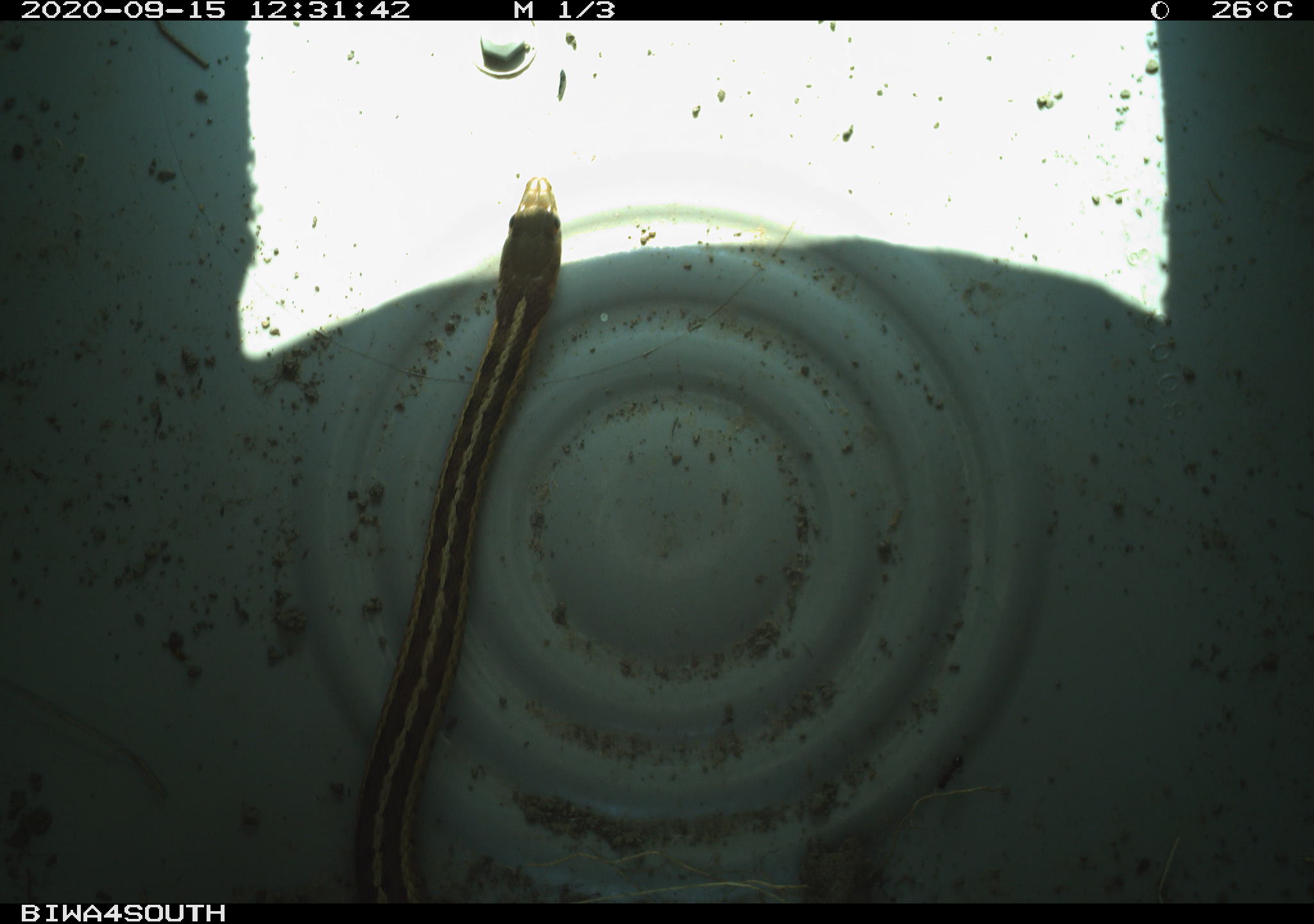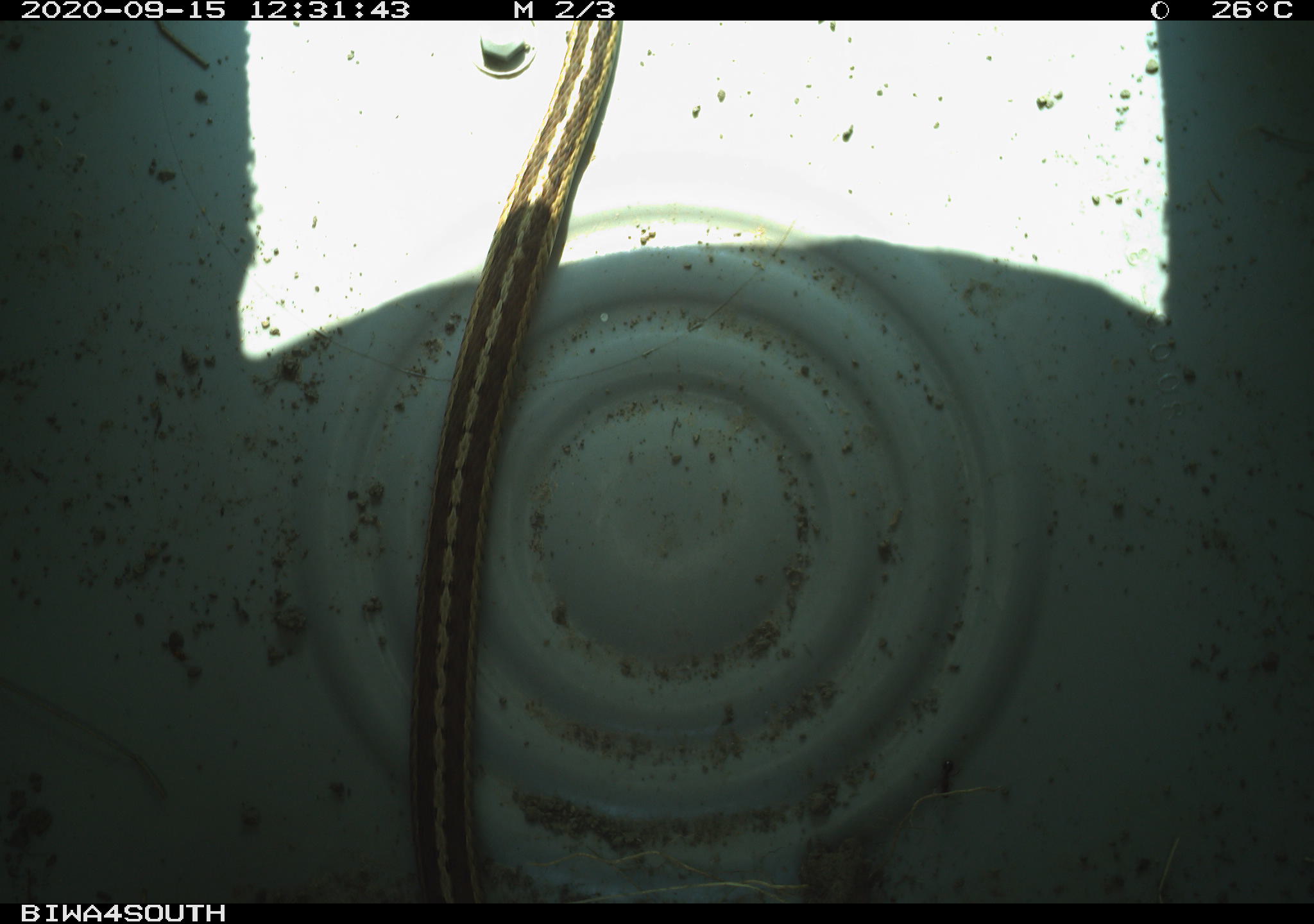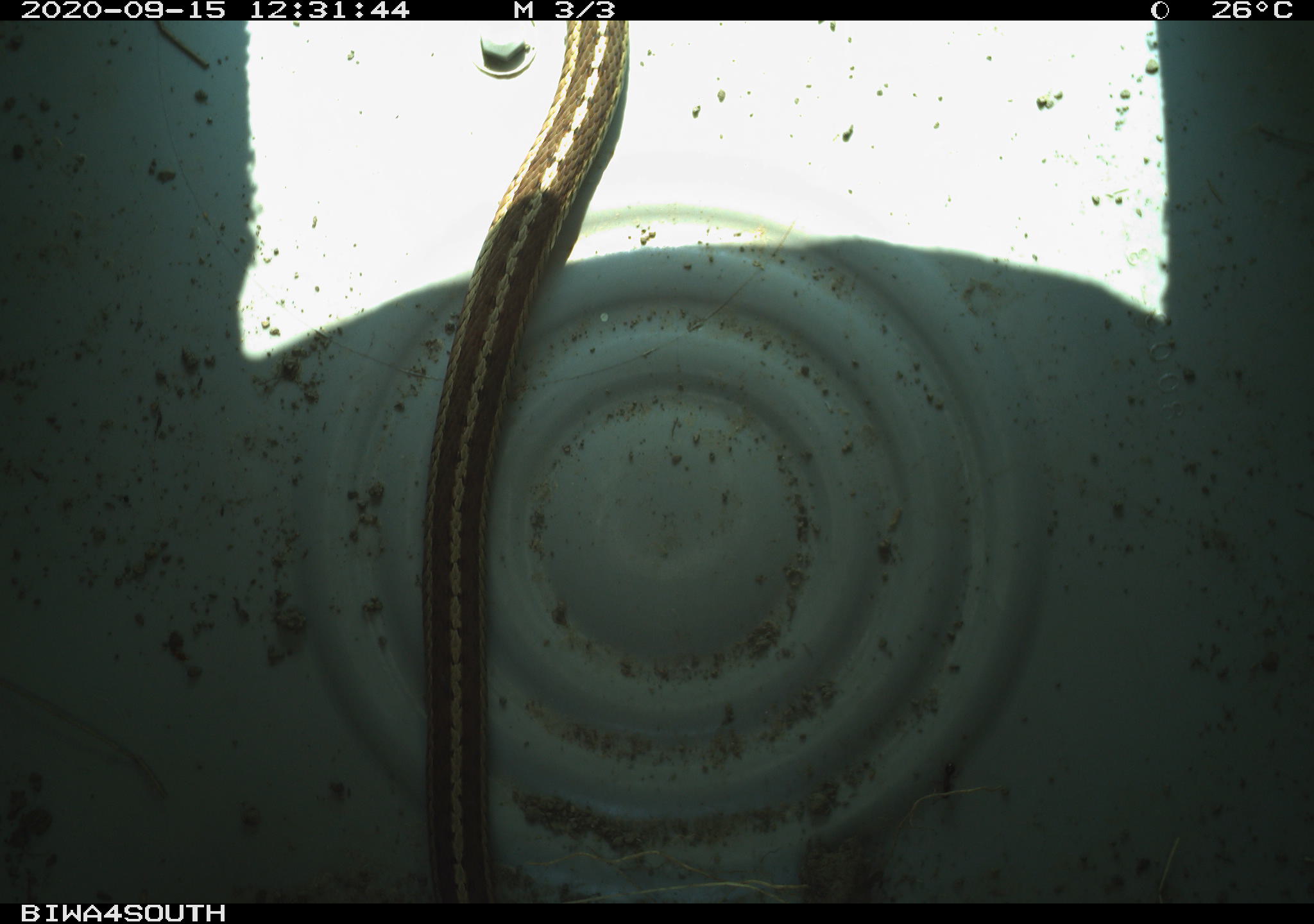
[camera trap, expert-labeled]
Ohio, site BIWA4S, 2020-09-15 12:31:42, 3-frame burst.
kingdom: Animalia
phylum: Chordata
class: Reptilia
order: Squamata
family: Colubridae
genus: Thamnophis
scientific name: Thamnophis sirtalis sirtalis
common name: eastern gartersnake